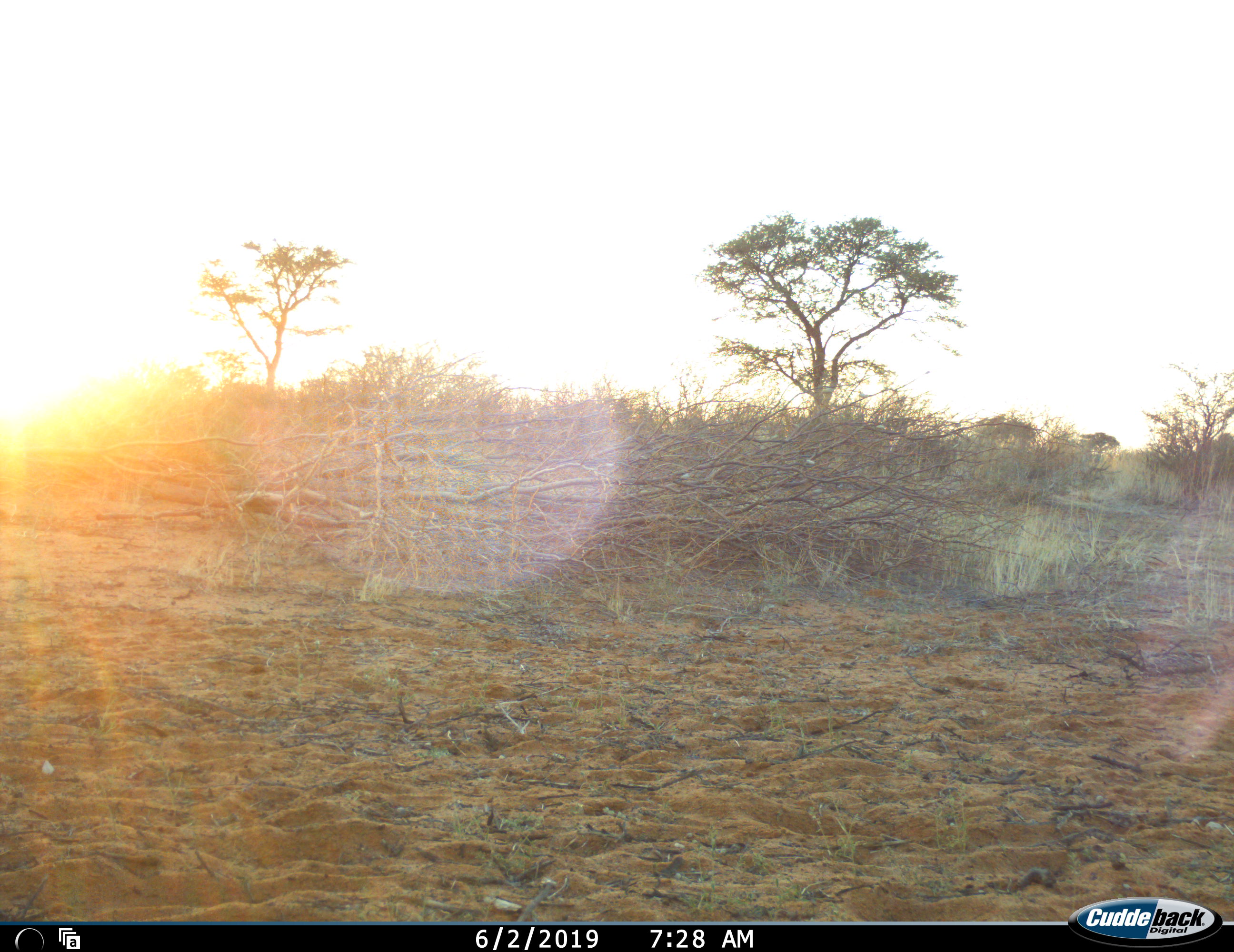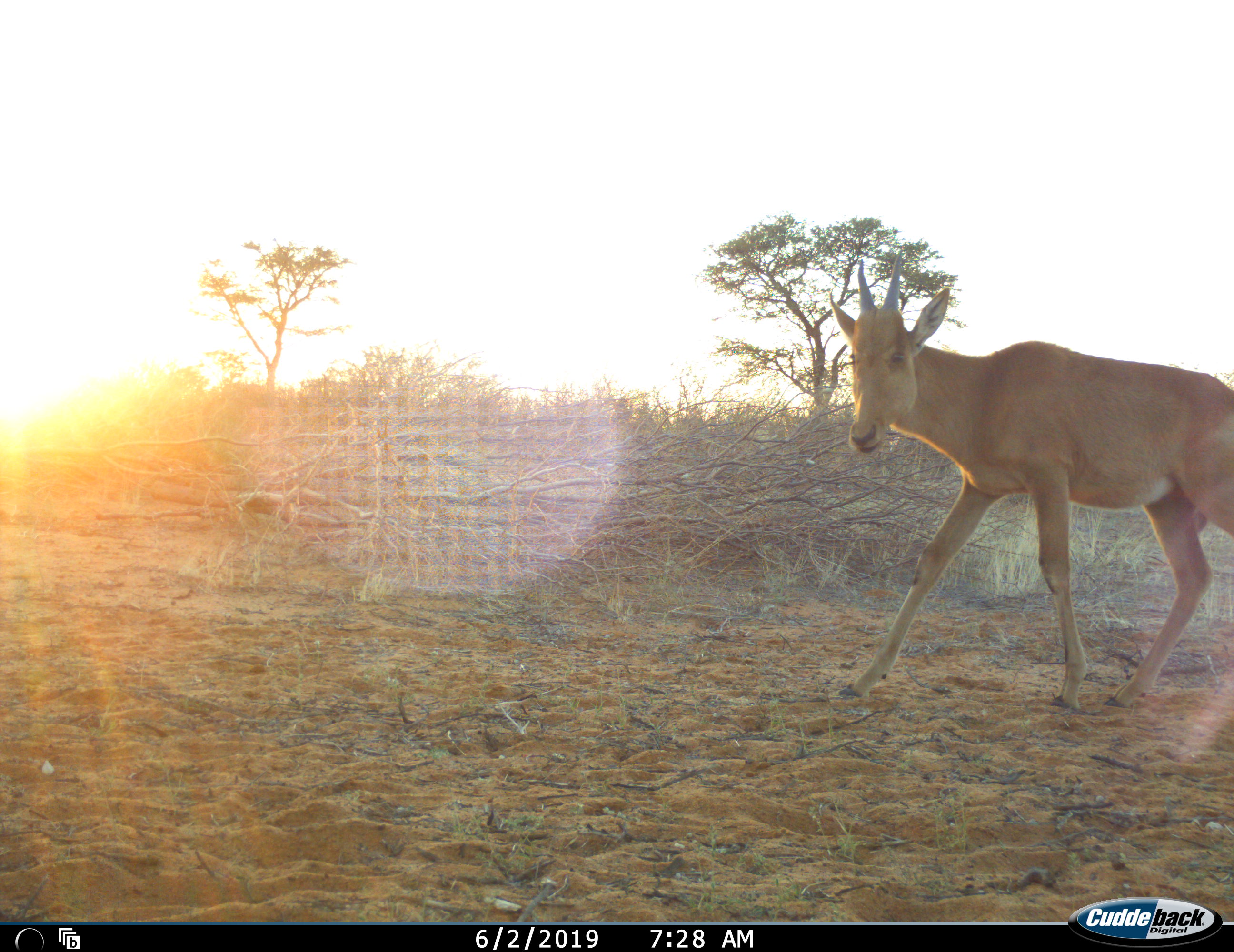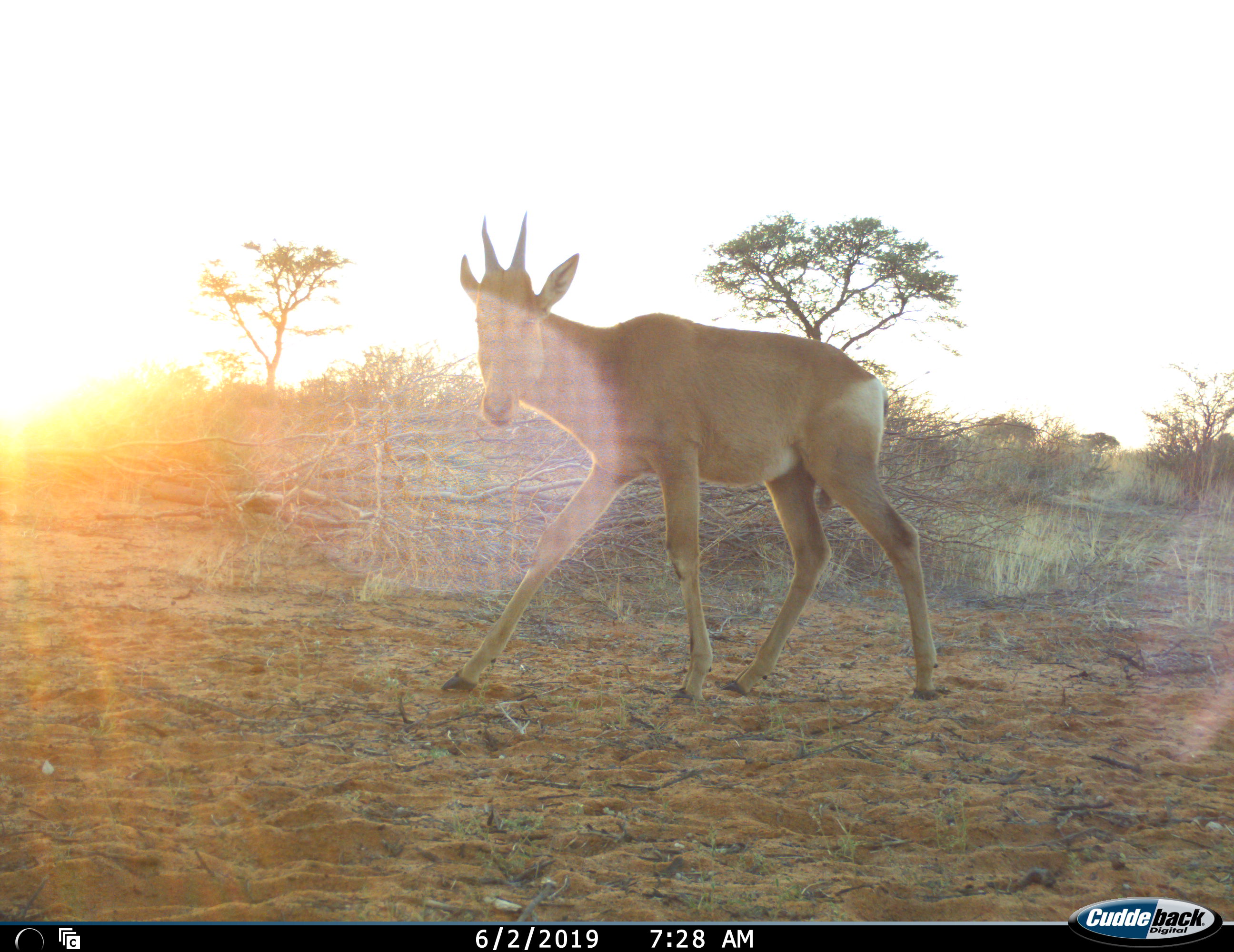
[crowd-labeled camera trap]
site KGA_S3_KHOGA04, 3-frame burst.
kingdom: Animalia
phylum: Chordata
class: Mammalia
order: Artiodactyla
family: Bovidae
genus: Alcelaphus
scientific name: Alcelaphus buselaphus caama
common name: red hartebeest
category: hartebeestred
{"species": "hartebeestred (red hartebeest) (Alcelaphus buselaphus caama)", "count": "1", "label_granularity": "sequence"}